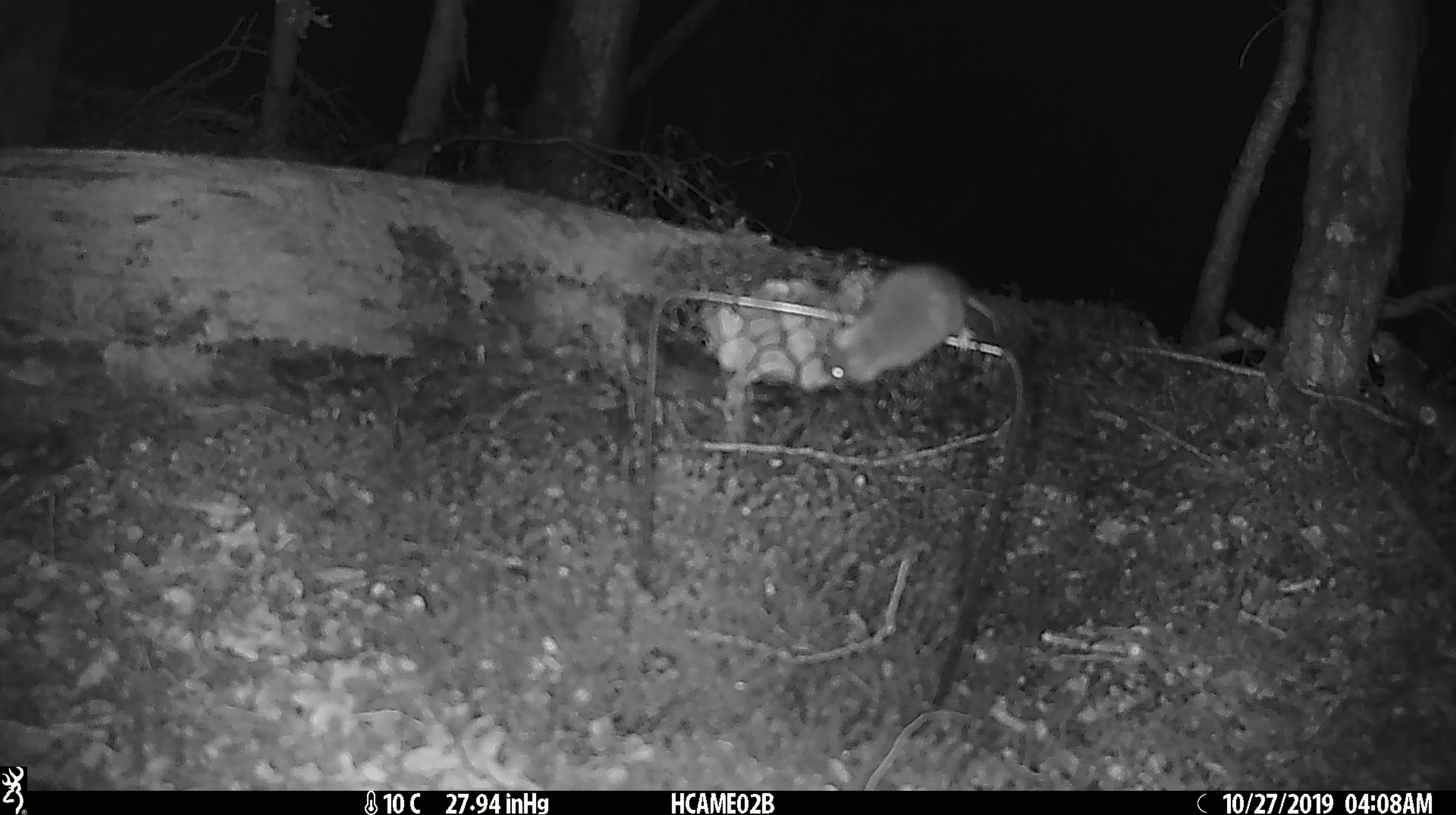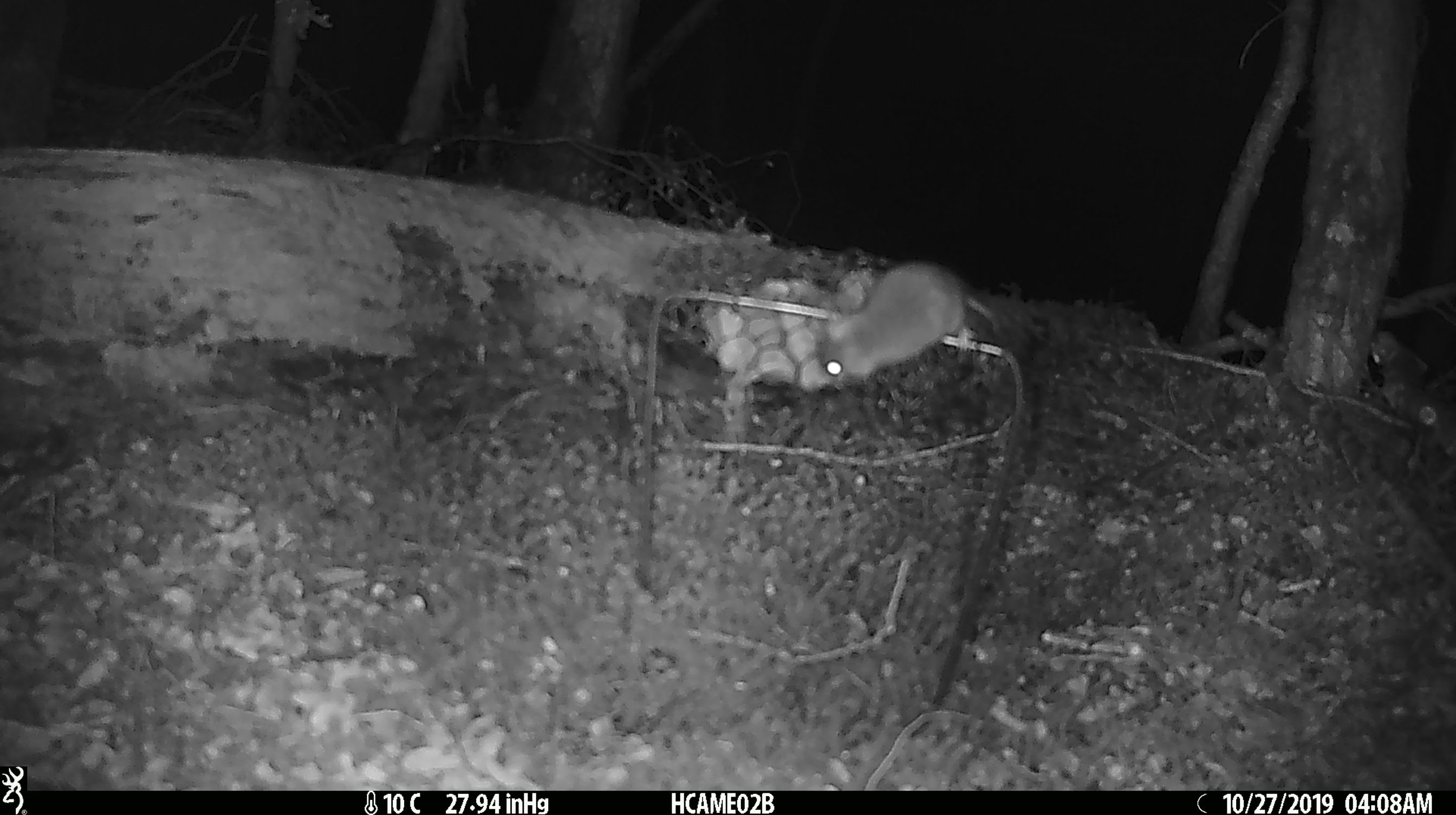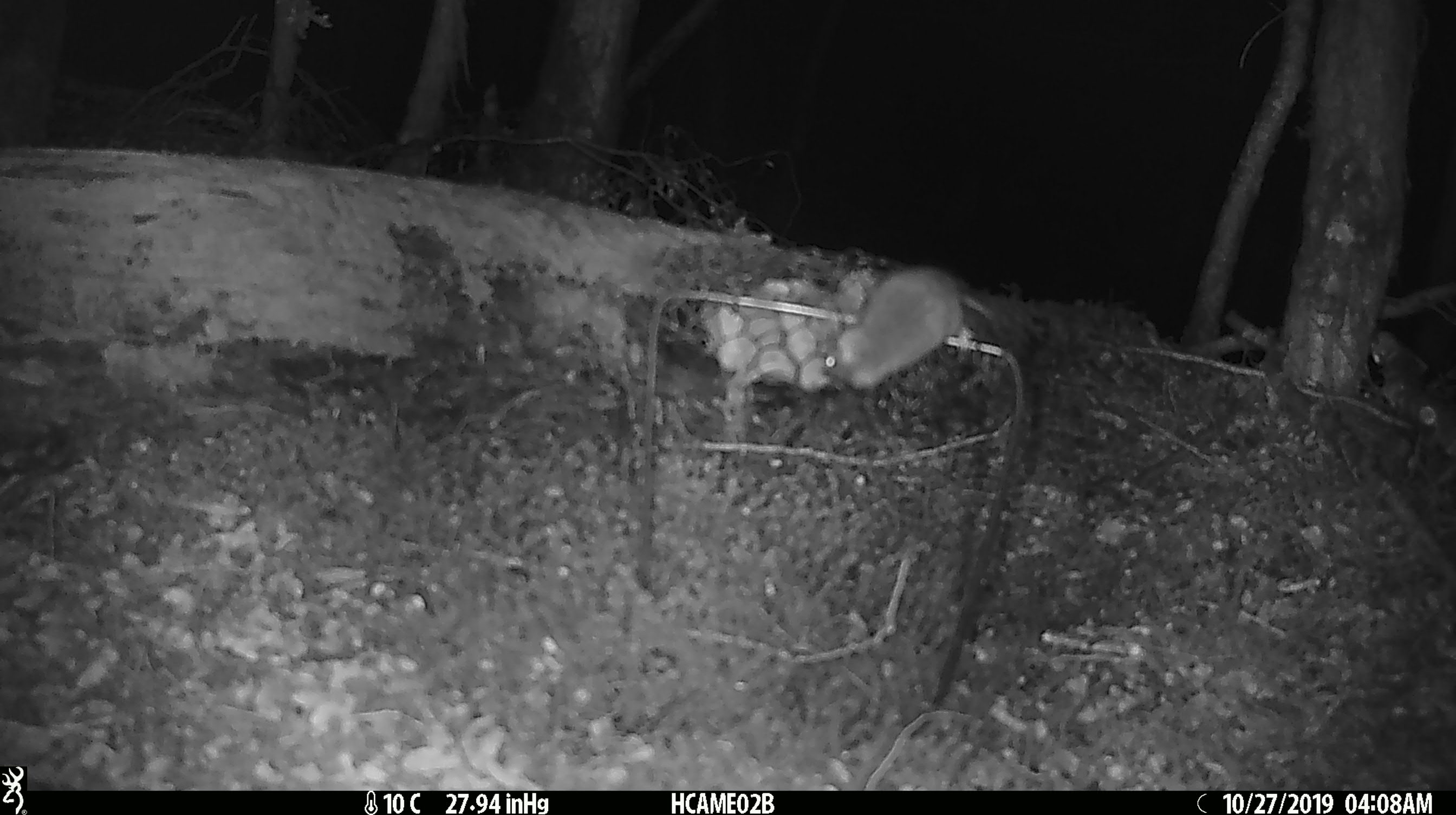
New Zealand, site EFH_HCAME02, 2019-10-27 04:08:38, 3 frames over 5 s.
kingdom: Animalia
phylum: Chordata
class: Mammalia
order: Rodentia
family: Muridae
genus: Mus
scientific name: Mus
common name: mouse